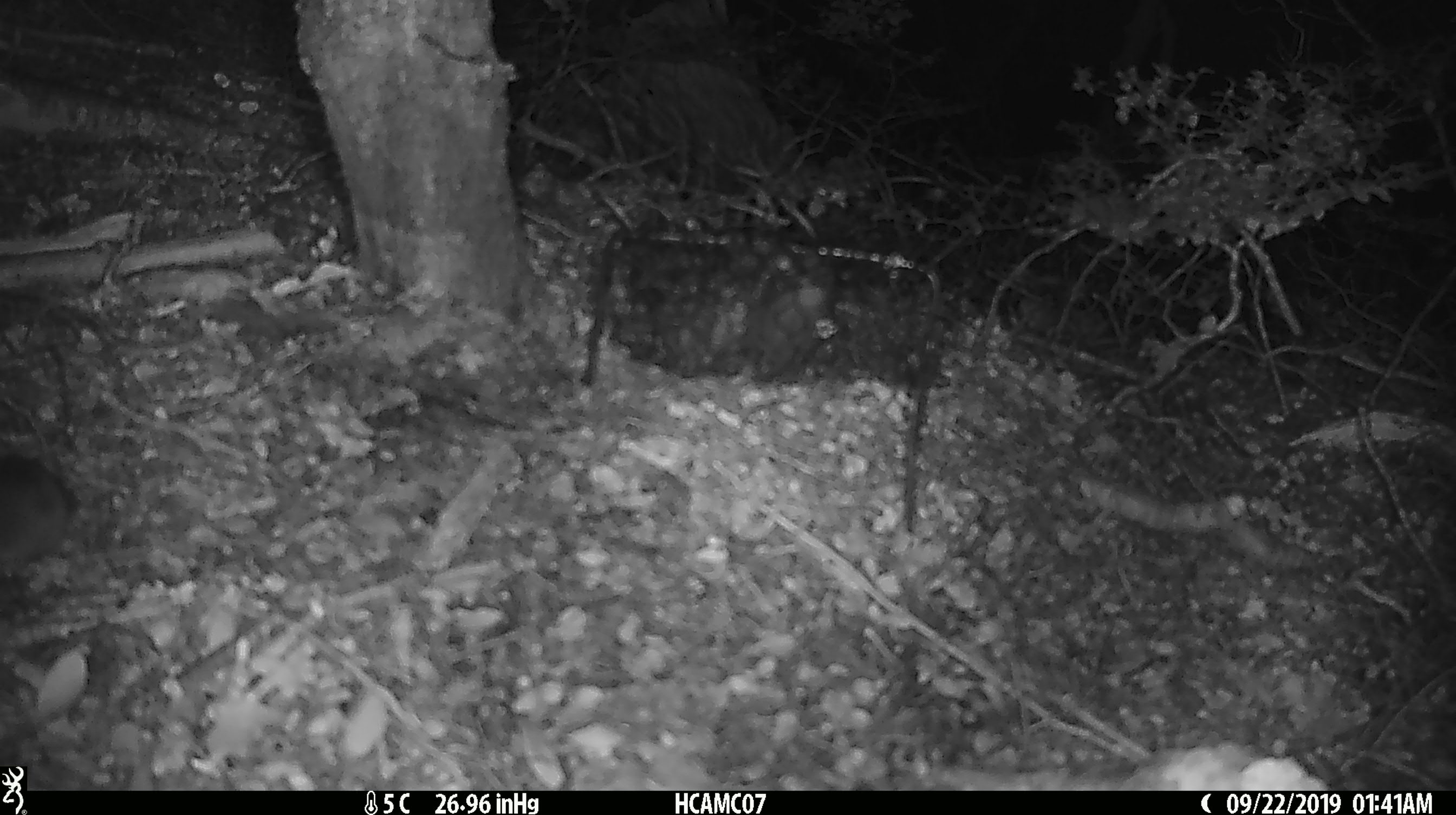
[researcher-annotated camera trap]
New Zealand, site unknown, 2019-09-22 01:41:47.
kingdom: Animalia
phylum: Chordata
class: Mammalia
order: Rodentia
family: Muridae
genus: Mus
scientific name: Mus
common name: mouse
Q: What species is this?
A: Mouse (Mus).